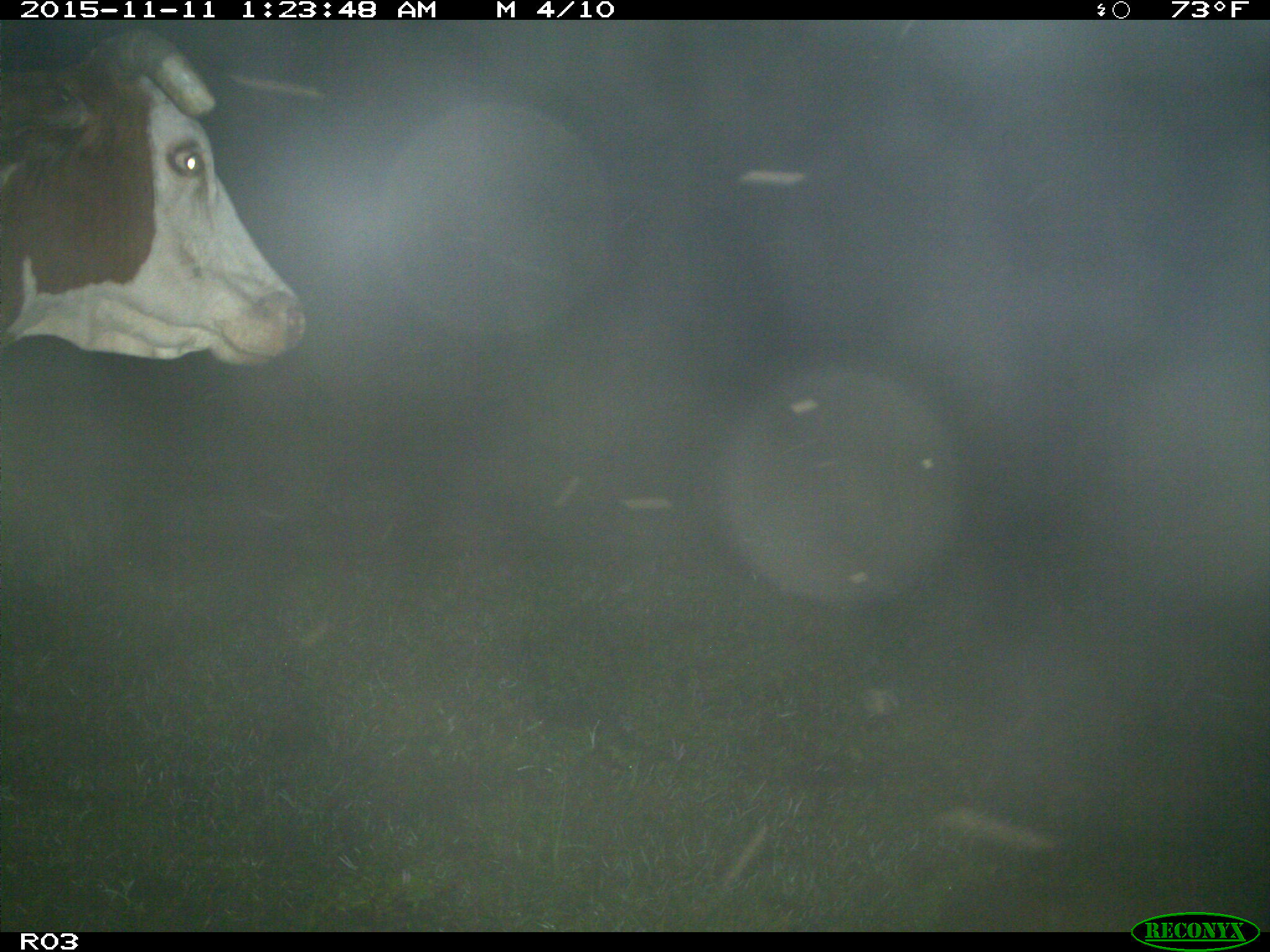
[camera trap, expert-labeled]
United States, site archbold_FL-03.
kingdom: Animalia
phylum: Chordata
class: Mammalia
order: Artiodactyla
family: Bovidae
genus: Bos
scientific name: Bos taurus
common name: domestic cow